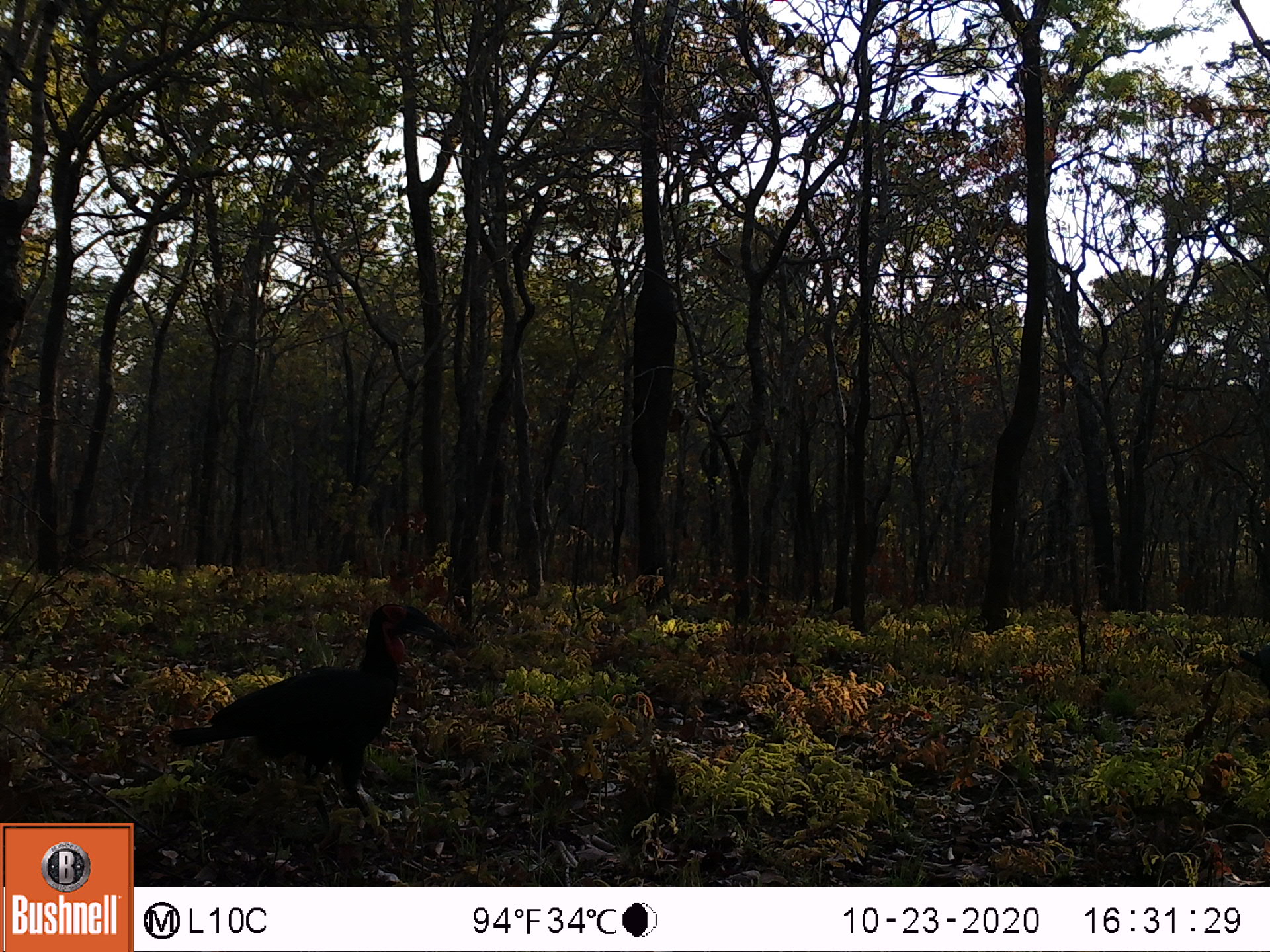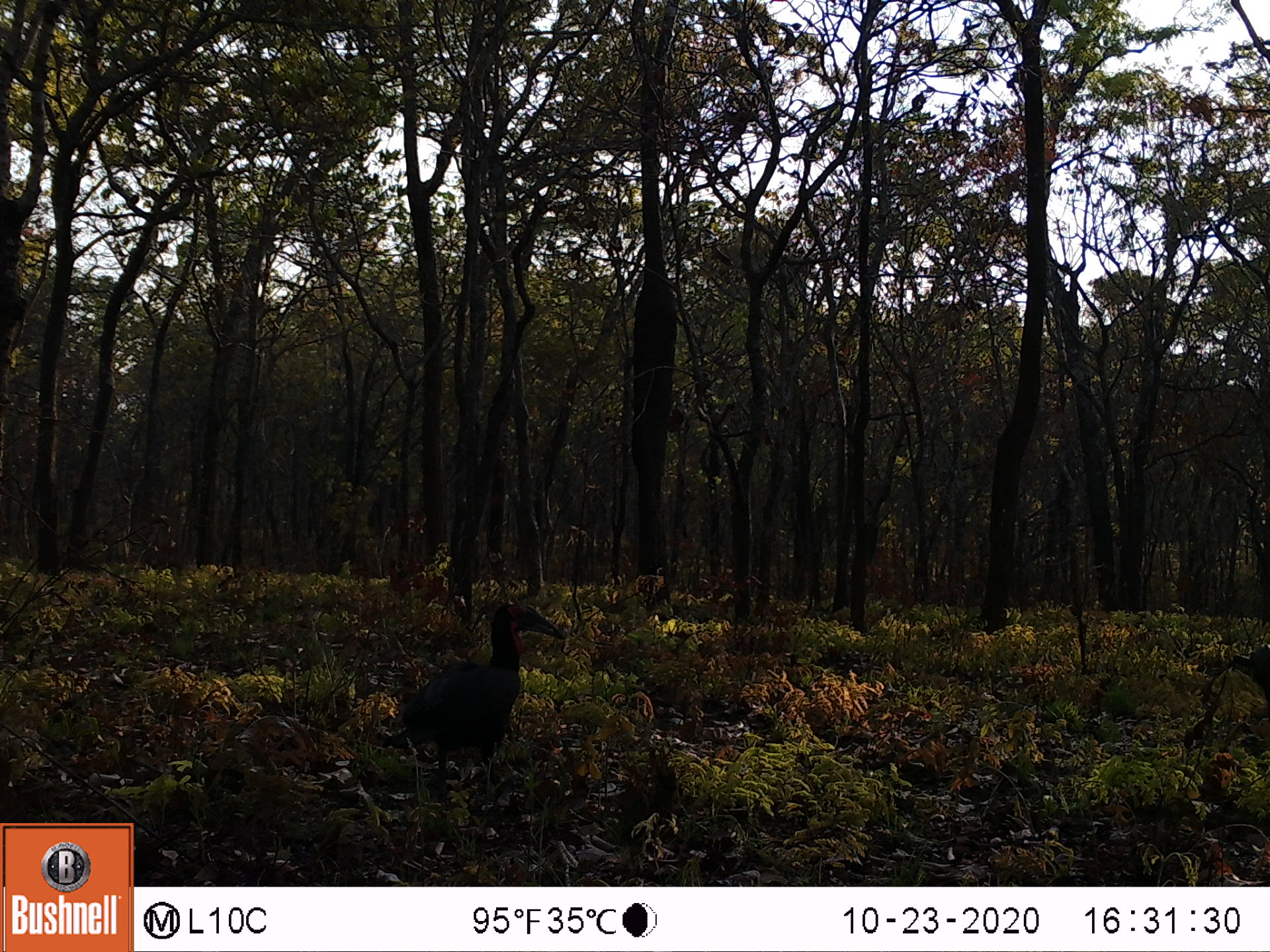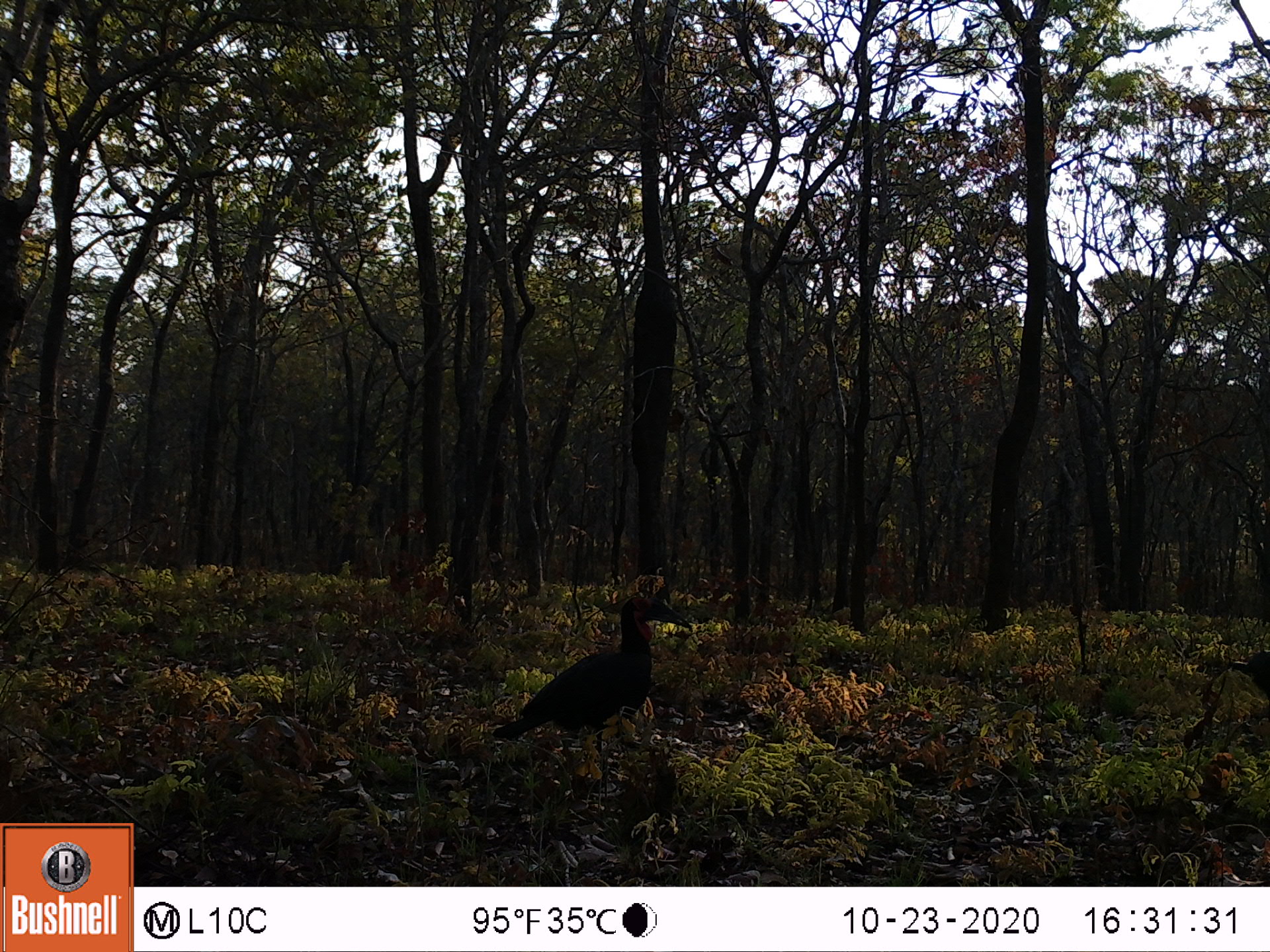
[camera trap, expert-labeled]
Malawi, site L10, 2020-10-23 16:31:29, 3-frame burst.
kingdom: Animalia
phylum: Chordata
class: Aves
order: Bucerotiformes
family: Bucorvidae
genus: Bucorvus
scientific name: Bucorvus leadbeateri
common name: southern ground hornbill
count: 1